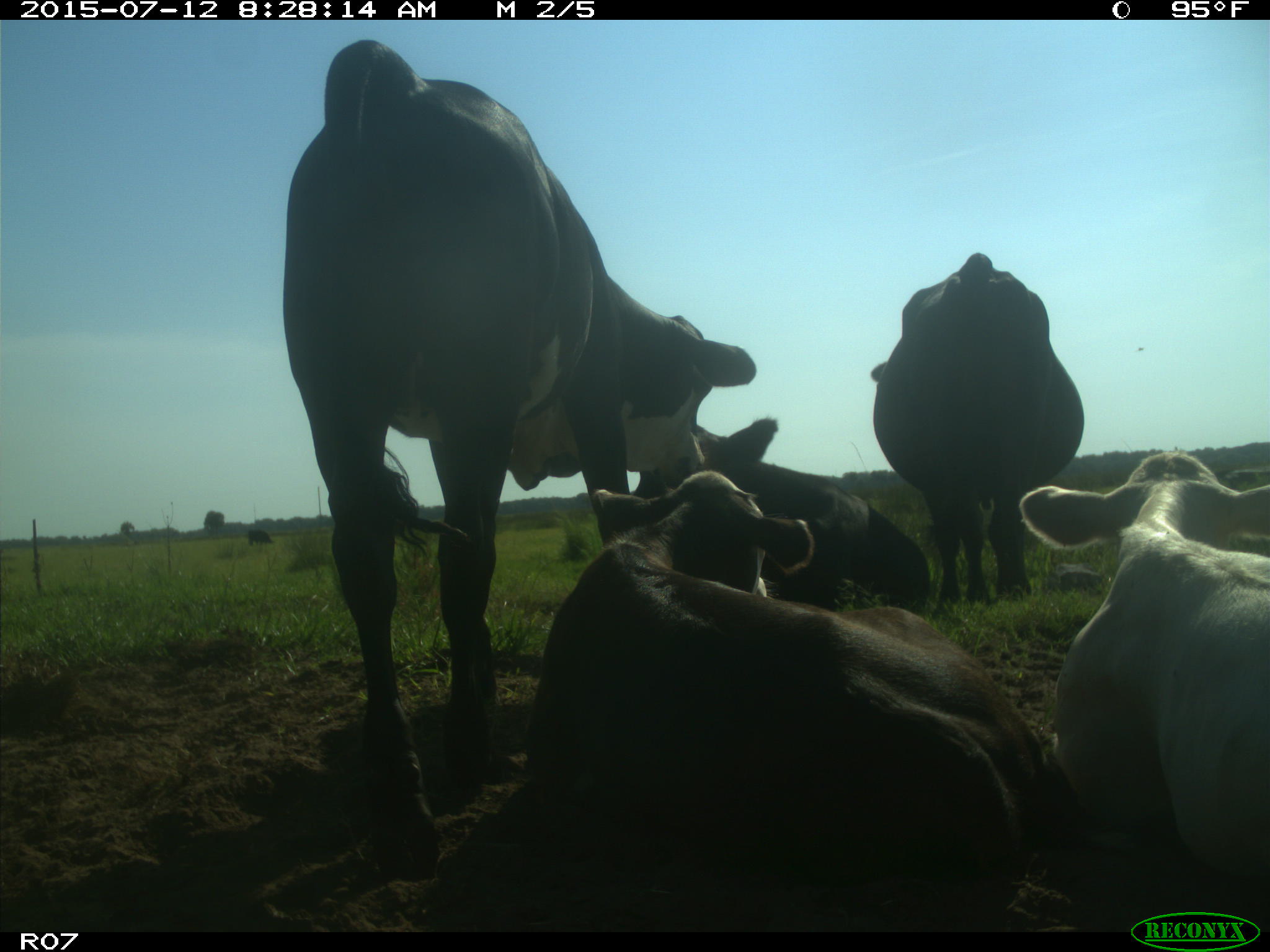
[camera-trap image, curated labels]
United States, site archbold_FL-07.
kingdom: Animalia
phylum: Chordata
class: Mammalia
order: Artiodactyla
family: Bovidae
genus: Bos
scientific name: Bos taurus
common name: domestic cow